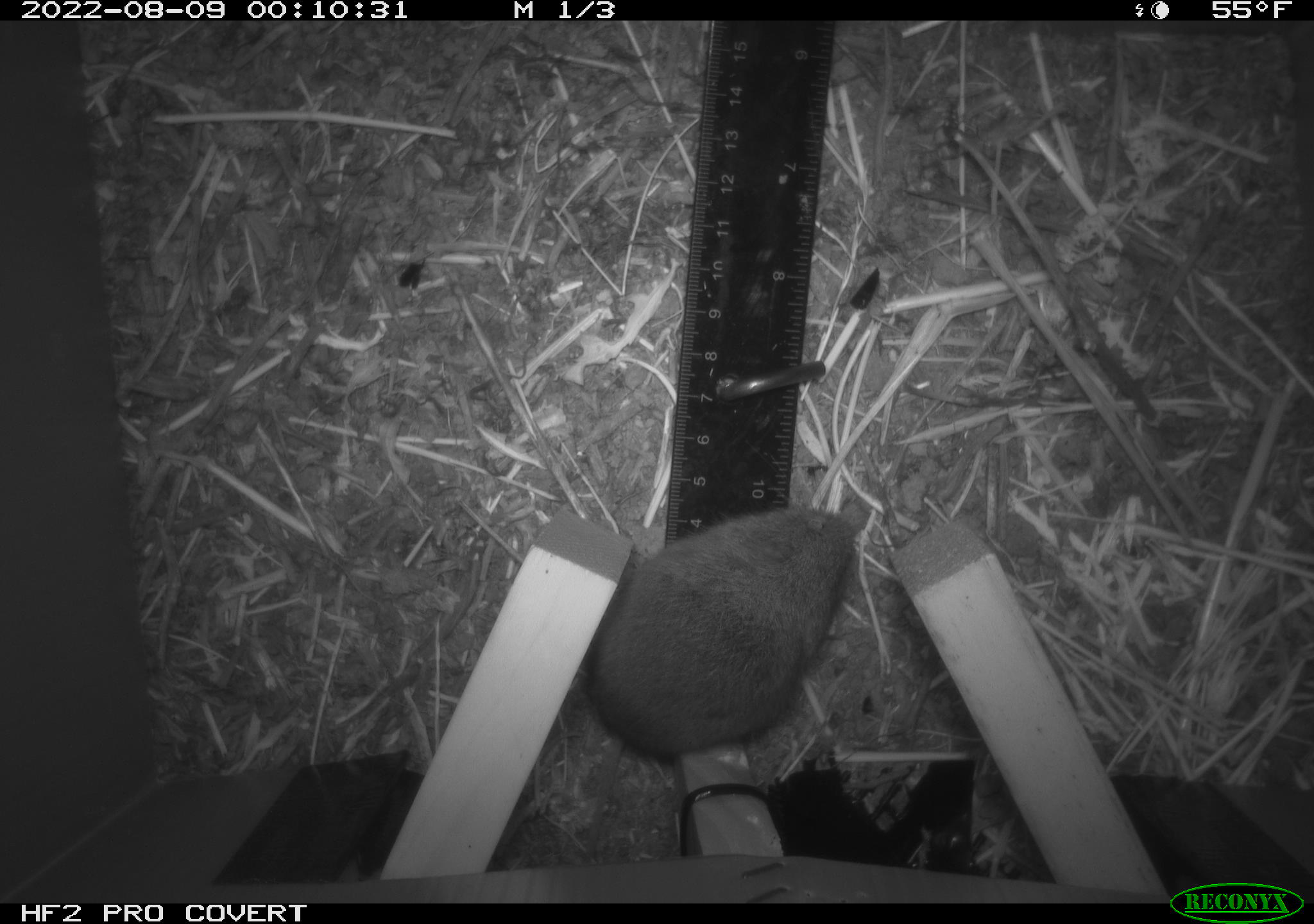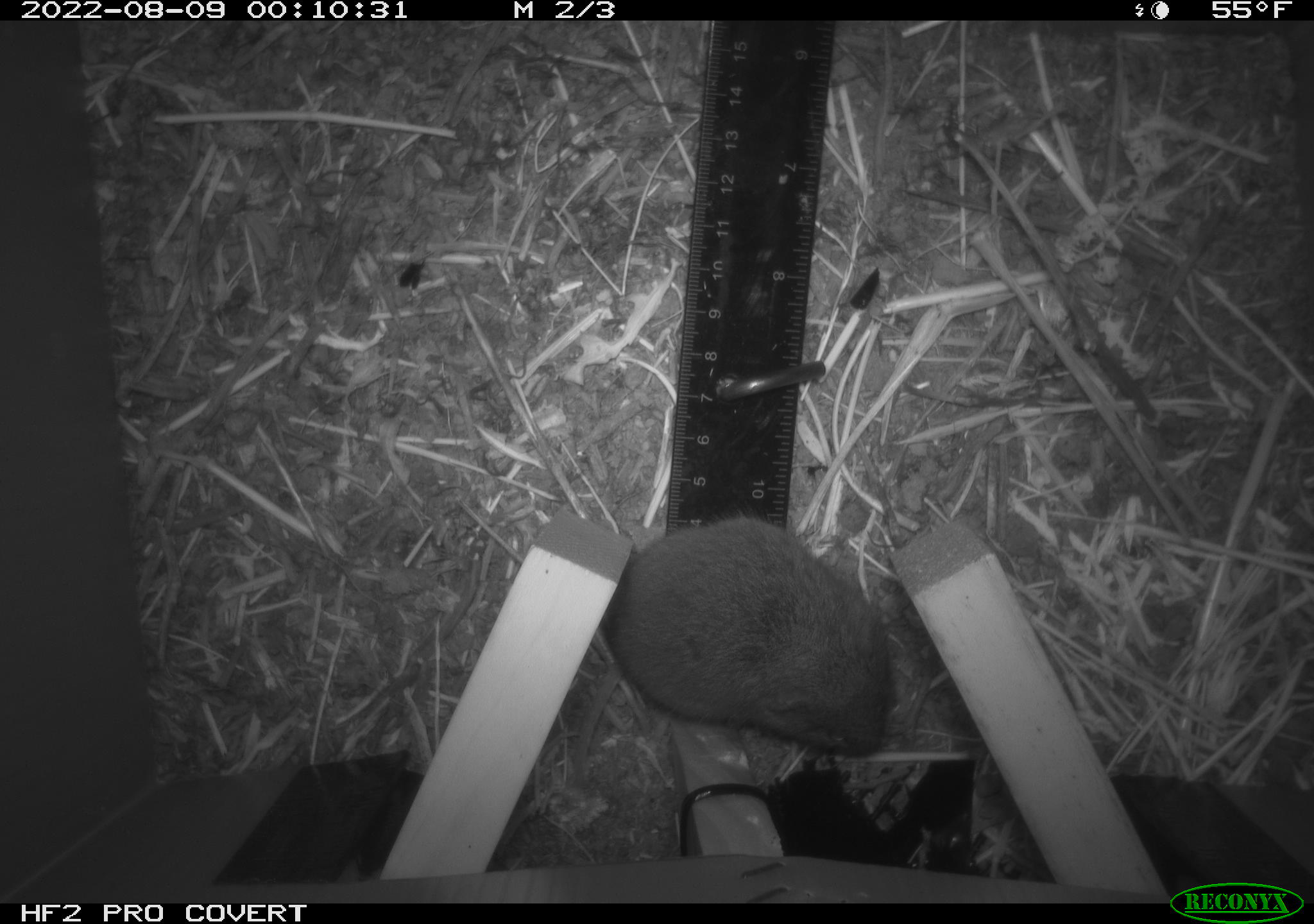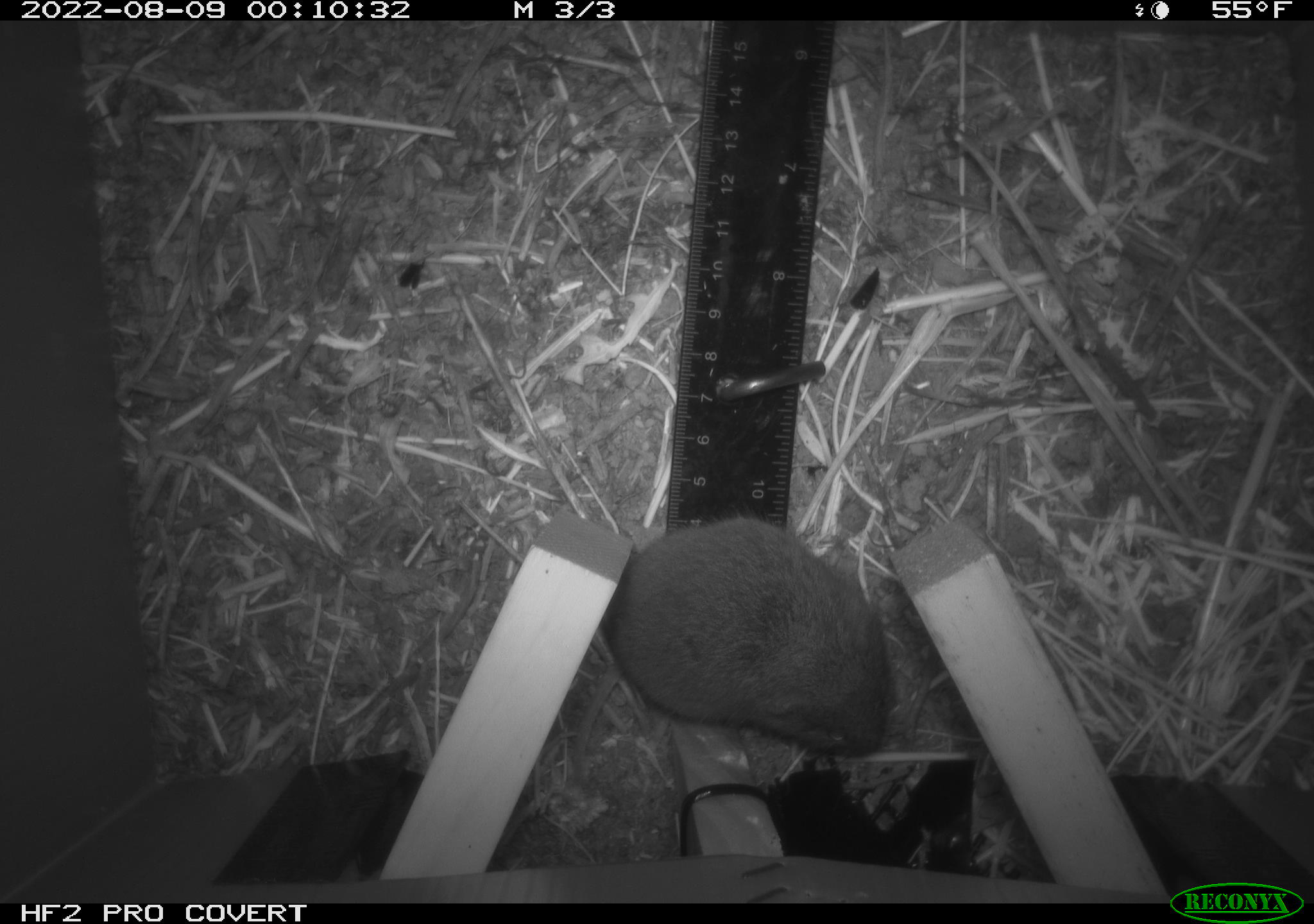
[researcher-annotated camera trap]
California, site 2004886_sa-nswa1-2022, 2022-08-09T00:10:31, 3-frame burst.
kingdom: Animalia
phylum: Chordata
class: Mammalia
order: Rodentia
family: Cricetidae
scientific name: Cricetidae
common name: hamsters, voles, lemmings, and allies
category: cricetidae family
Cricetidae family (hamsters, voles, lemmings, and allies) (Cricetidae).